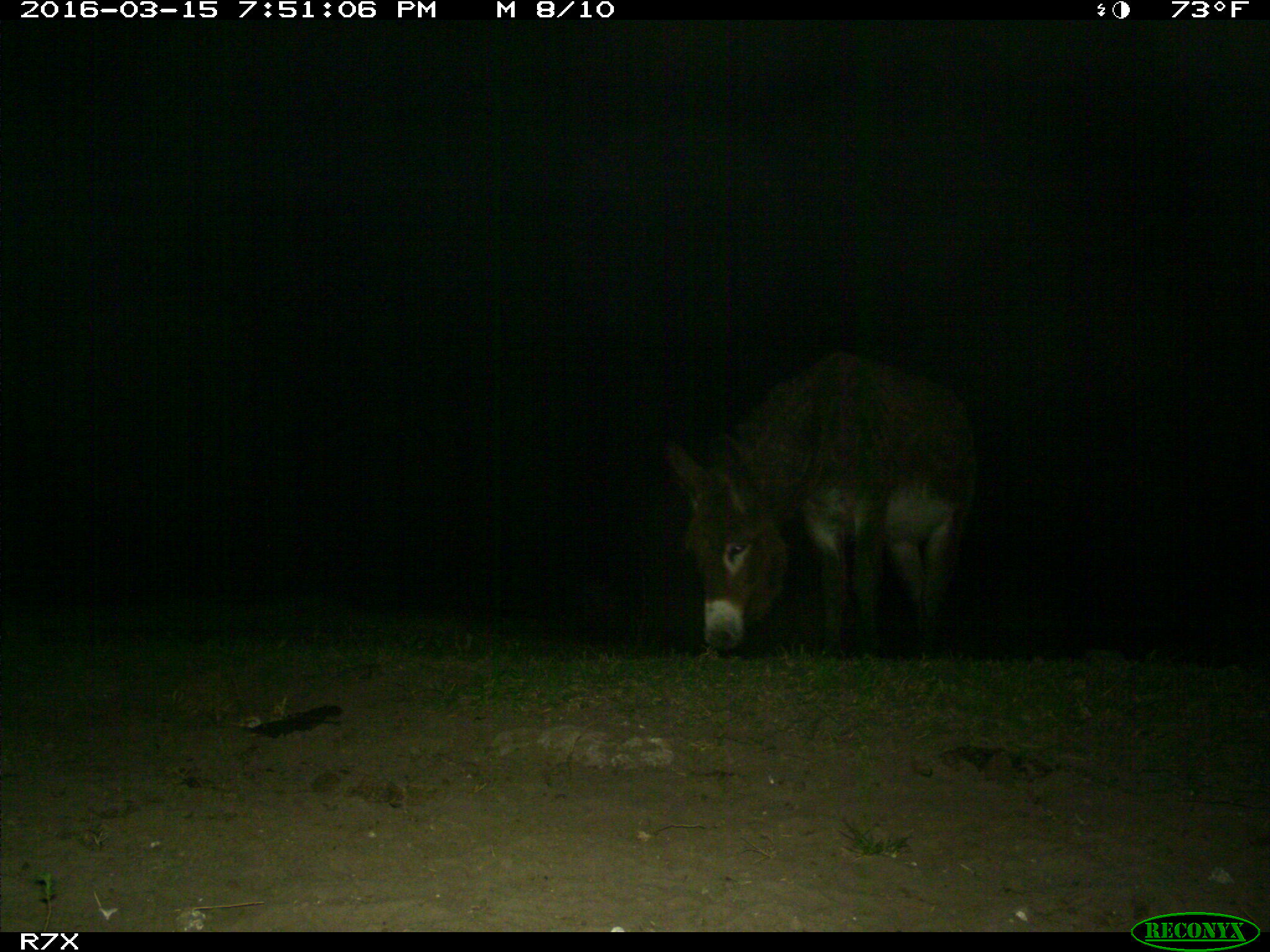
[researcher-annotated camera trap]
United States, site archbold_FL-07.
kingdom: Animalia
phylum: Chordata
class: Mammalia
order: Perissodactyla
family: Equidae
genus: Equus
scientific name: Equus africanus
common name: african wild ass